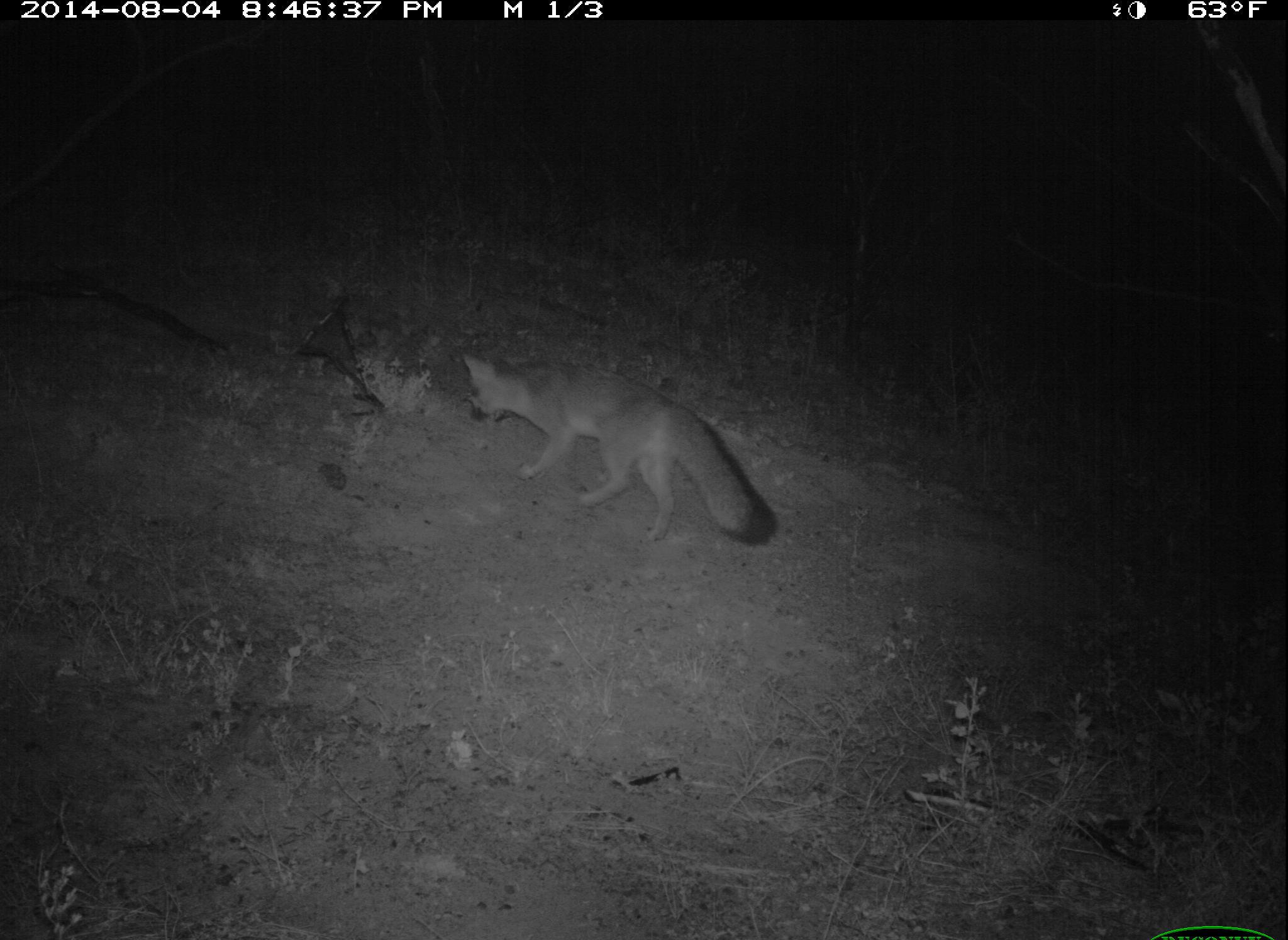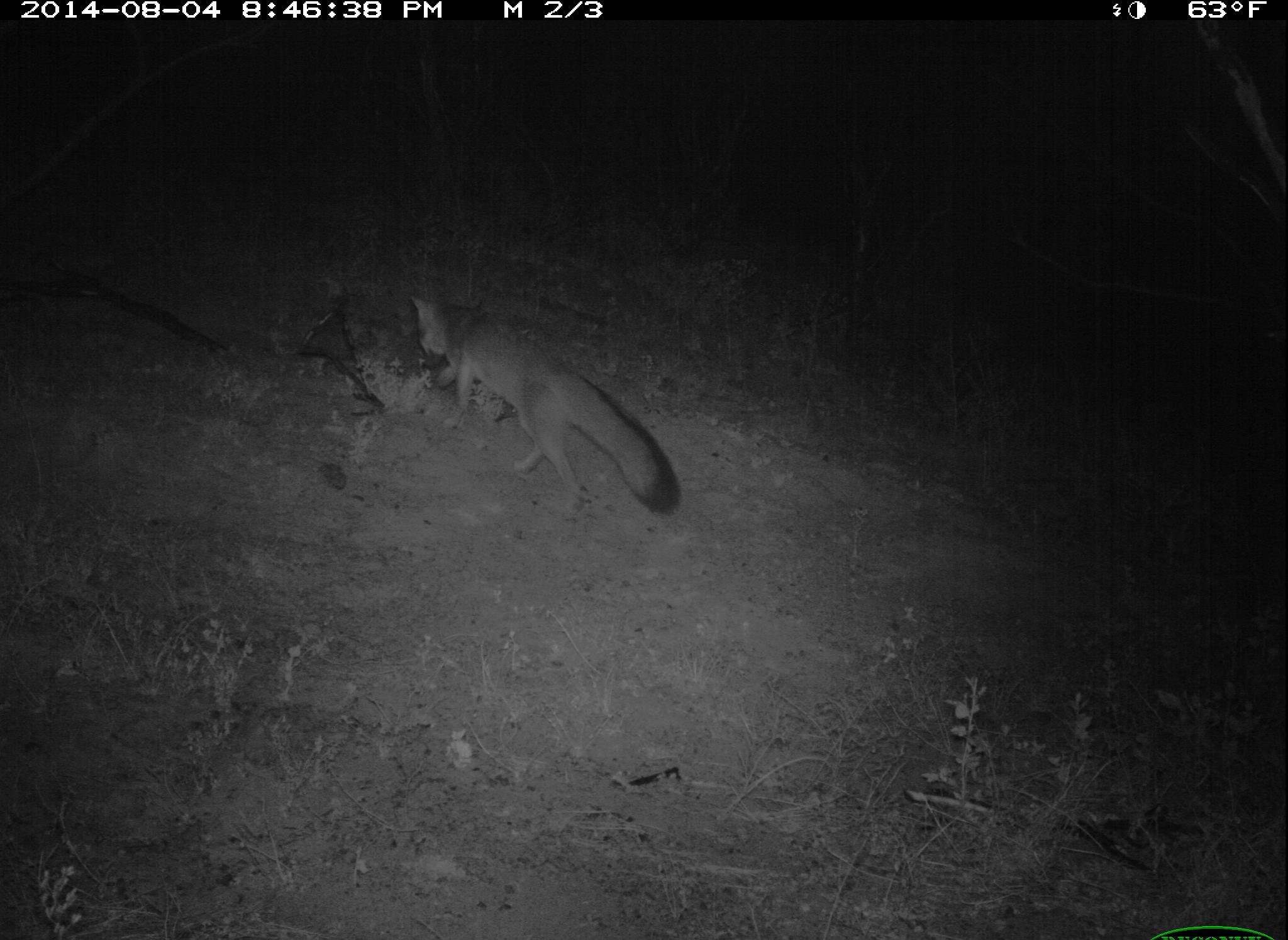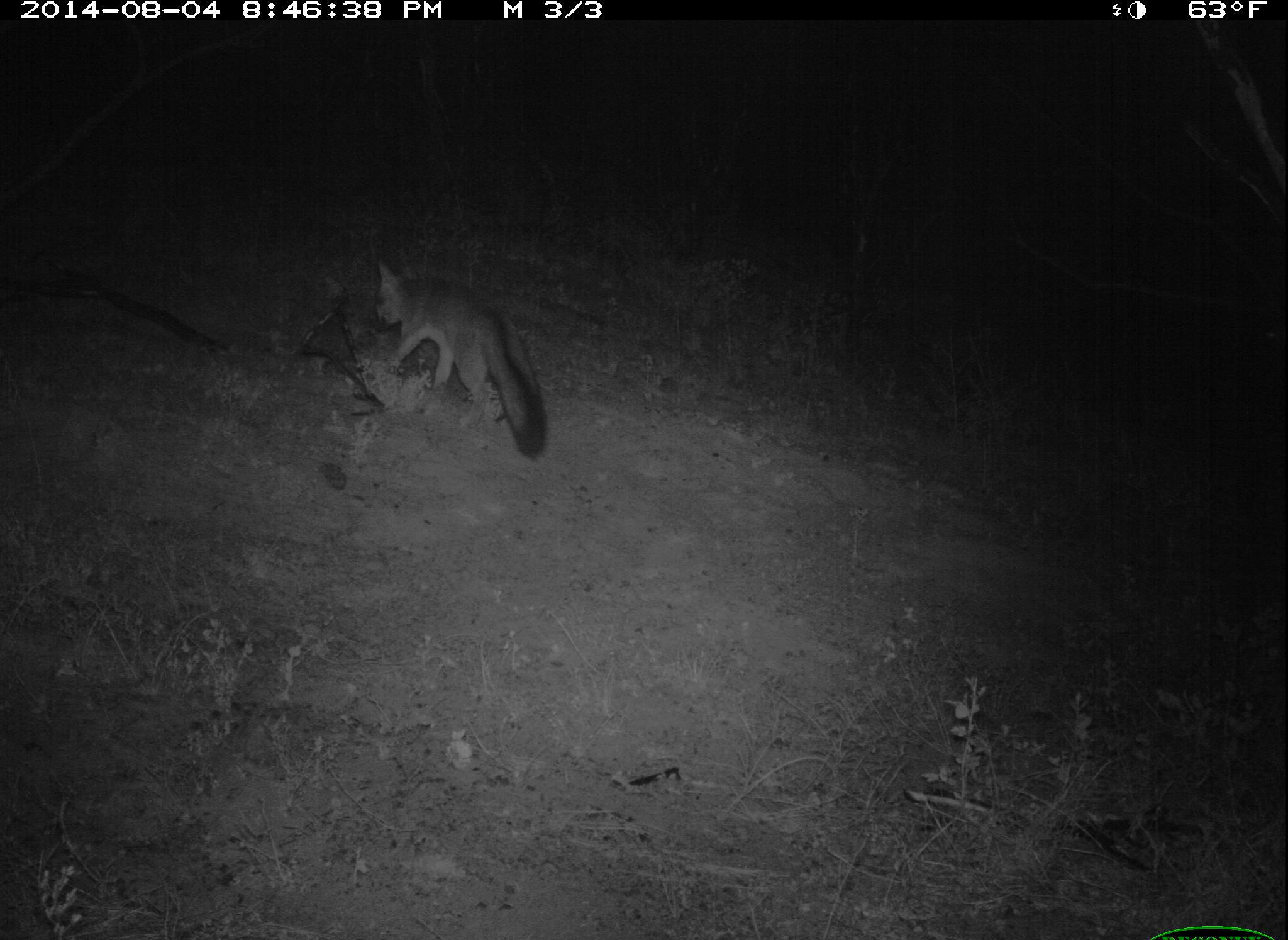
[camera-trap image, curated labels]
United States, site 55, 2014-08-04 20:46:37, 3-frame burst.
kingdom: Animalia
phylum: Chordata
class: Mammalia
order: Carnivora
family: Canidae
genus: Urocyon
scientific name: Urocyon cinereoargenteus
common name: gray fox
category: fox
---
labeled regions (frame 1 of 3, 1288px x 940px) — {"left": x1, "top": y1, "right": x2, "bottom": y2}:
fox: {"left": 454, "top": 342, "right": 781, "bottom": 551}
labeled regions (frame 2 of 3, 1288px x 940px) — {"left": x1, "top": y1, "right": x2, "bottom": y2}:
fox: {"left": 406, "top": 291, "right": 687, "bottom": 516}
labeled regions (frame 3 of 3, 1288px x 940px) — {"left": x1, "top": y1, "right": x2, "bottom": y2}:
fox: {"left": 371, "top": 254, "right": 555, "bottom": 461}